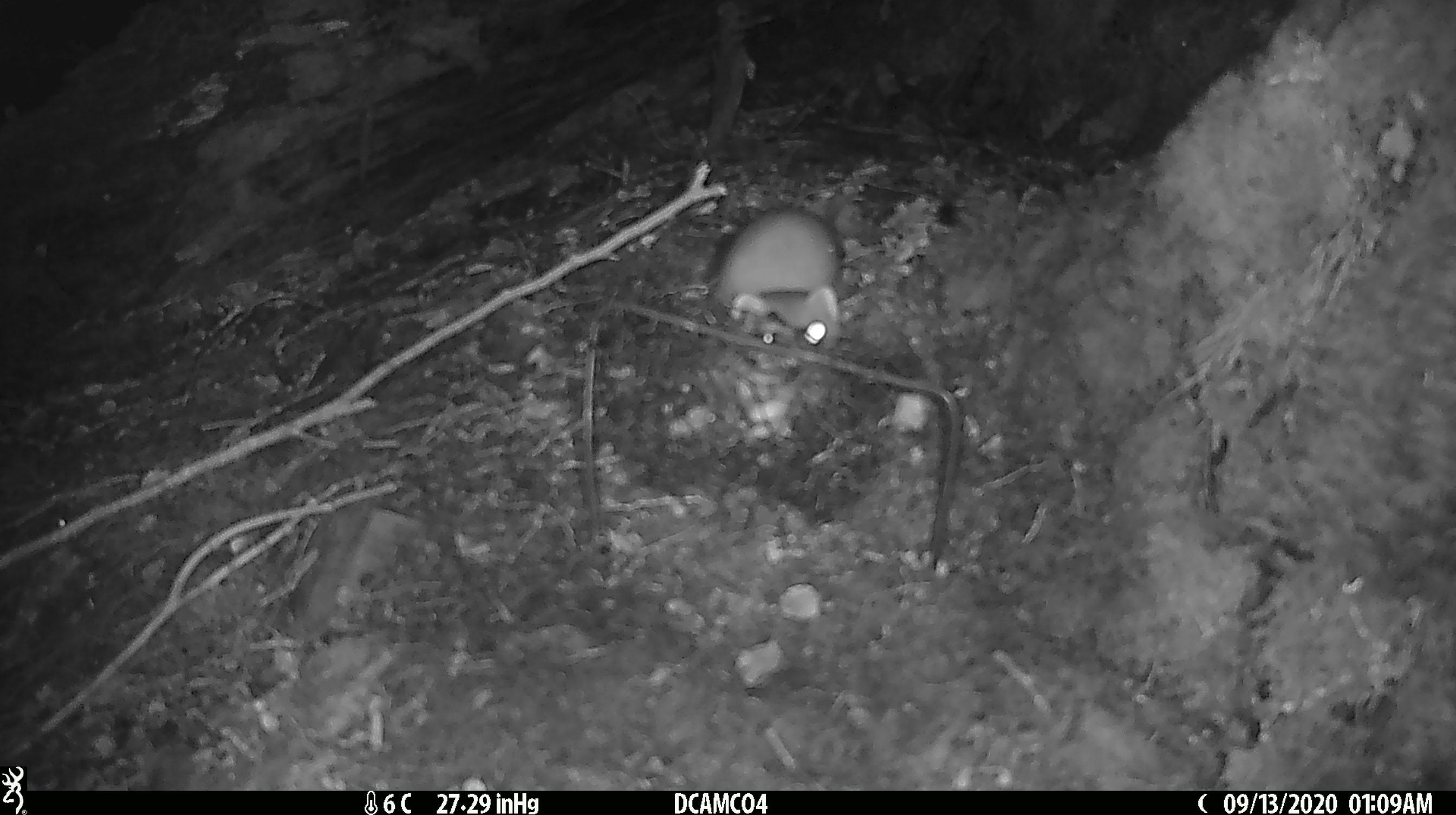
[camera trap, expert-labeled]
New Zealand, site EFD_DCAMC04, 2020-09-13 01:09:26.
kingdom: Animalia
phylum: Chordata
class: Mammalia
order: Carnivora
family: Mustelidae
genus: Mustela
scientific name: Mustela erminea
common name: stoat